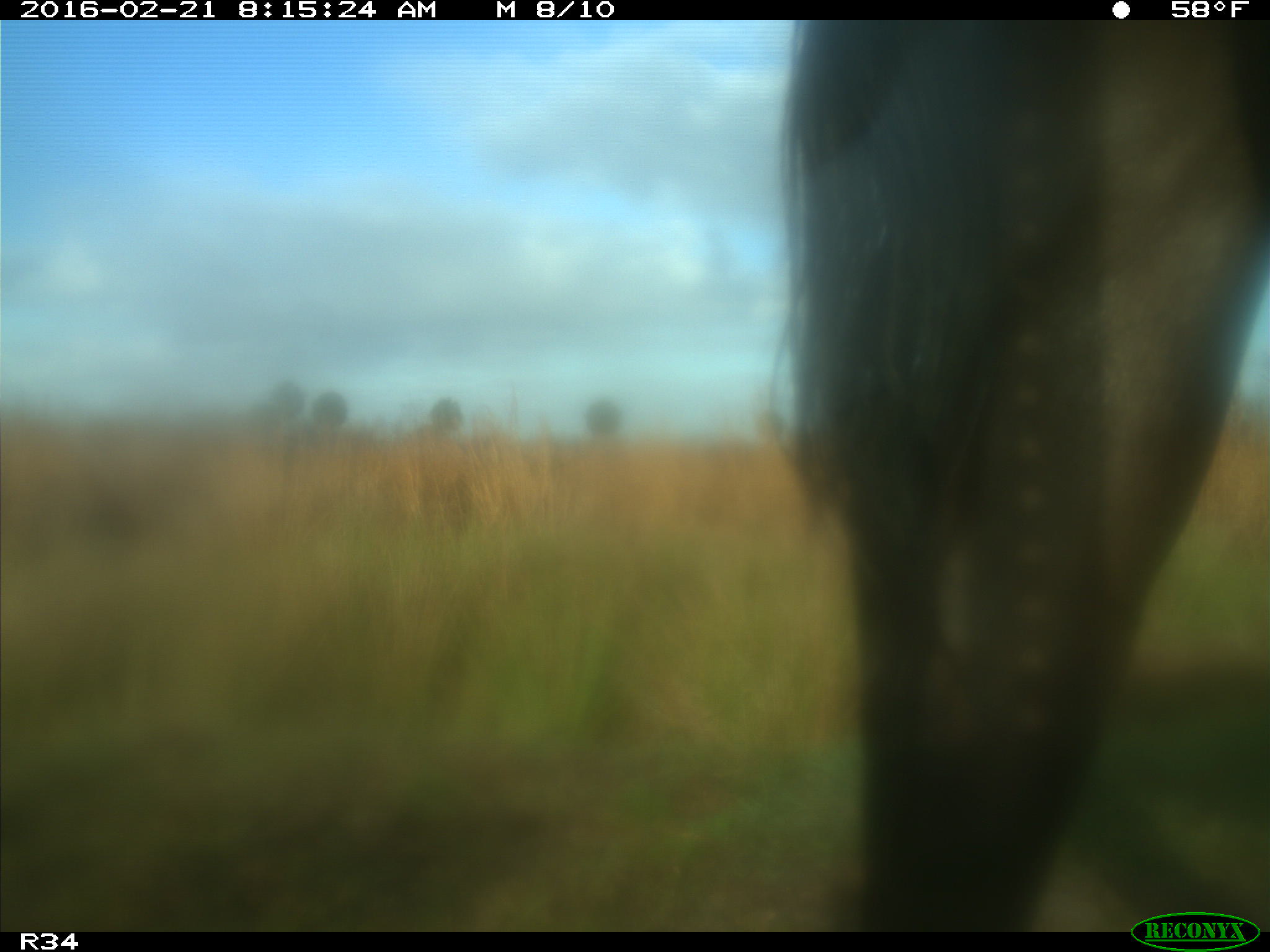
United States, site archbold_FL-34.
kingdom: Animalia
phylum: Chordata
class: Mammalia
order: Artiodactyla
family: Bovidae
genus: Bos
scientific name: Bos taurus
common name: domestic cow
Bos taurus (domestic cow).